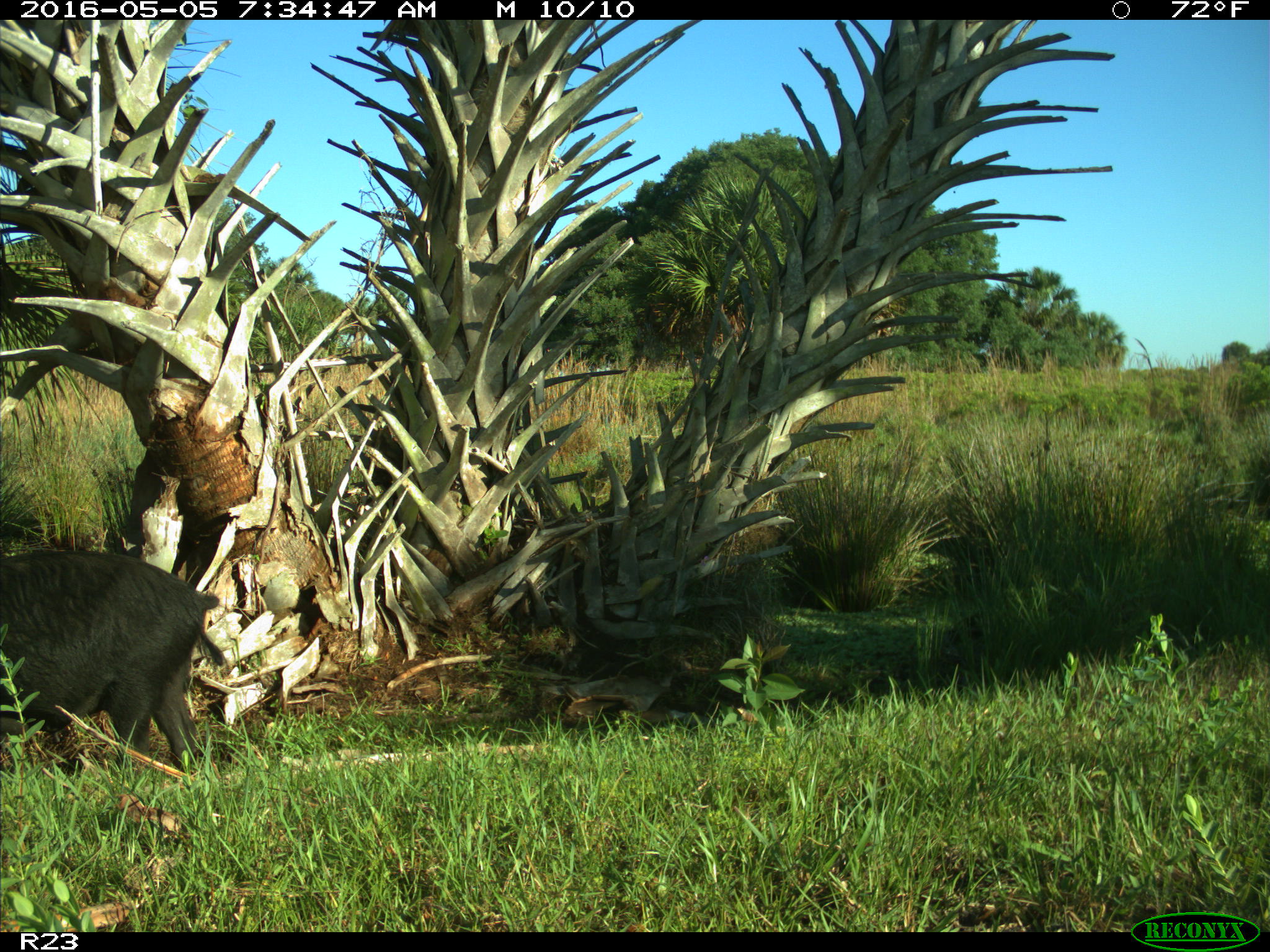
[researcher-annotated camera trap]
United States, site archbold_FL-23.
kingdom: Animalia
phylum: Chordata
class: Mammalia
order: Artiodactyla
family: Suidae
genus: Sus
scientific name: Sus scrofa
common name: wild boar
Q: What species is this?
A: Sus scrofa (wild boar).